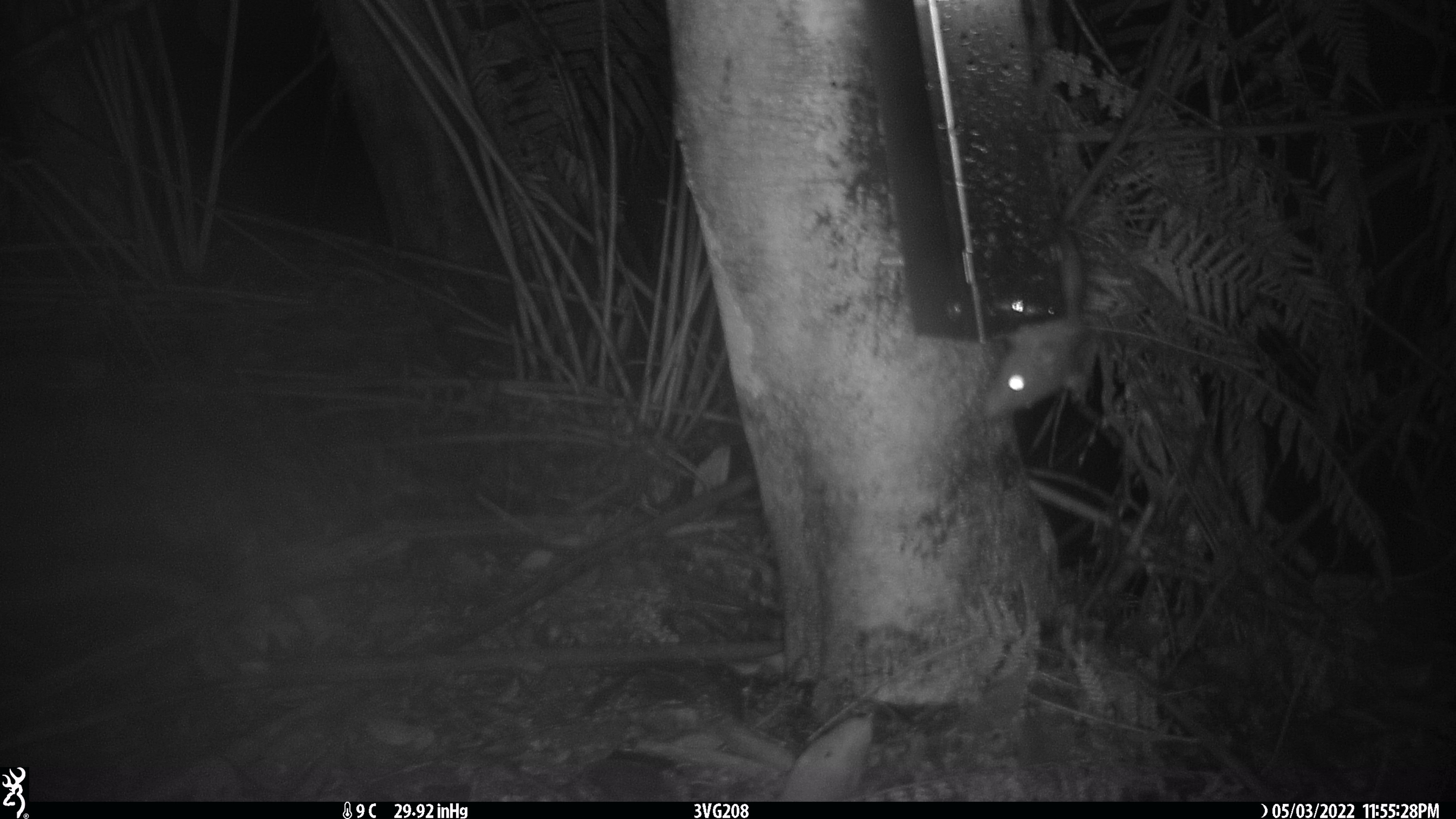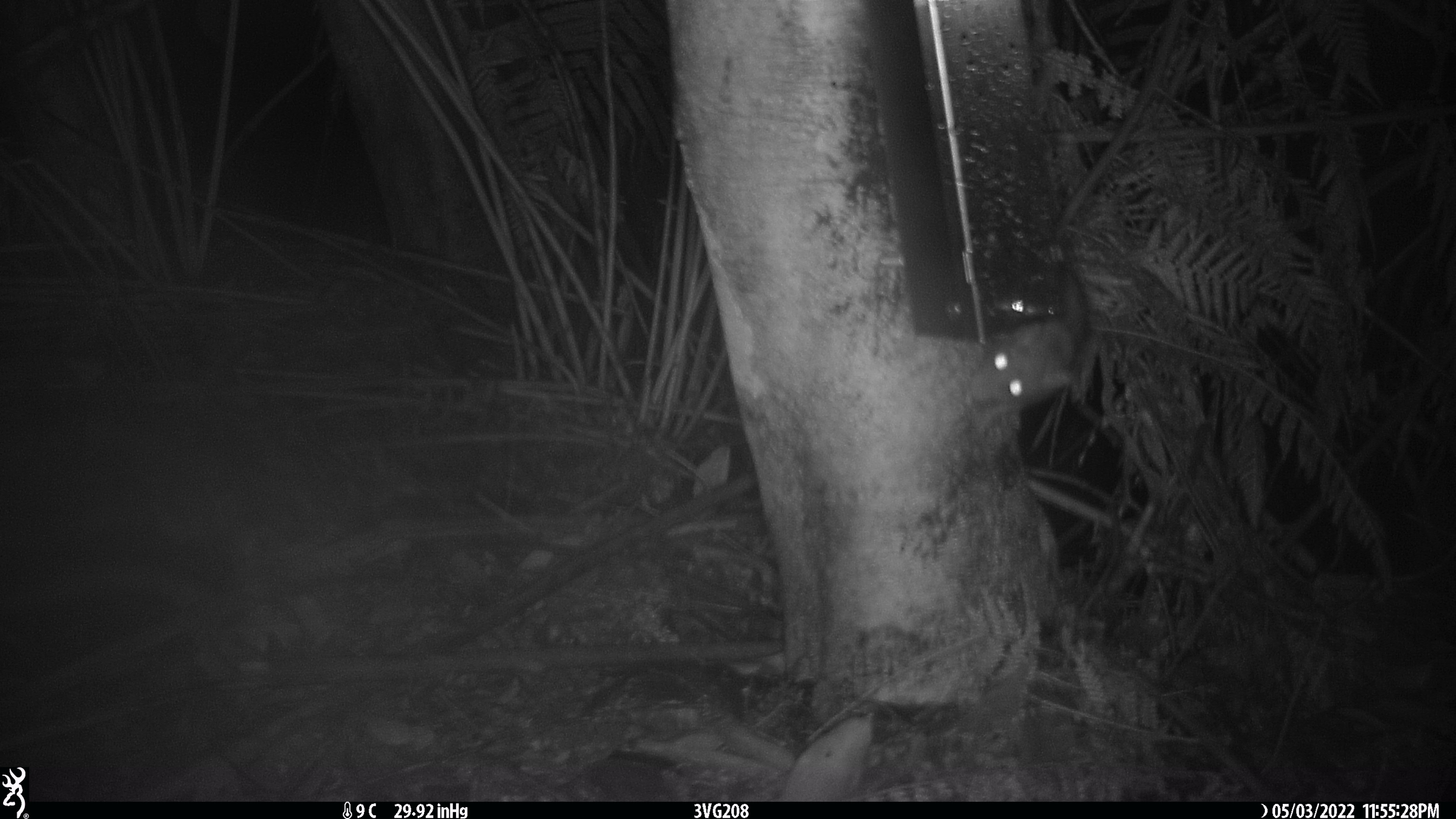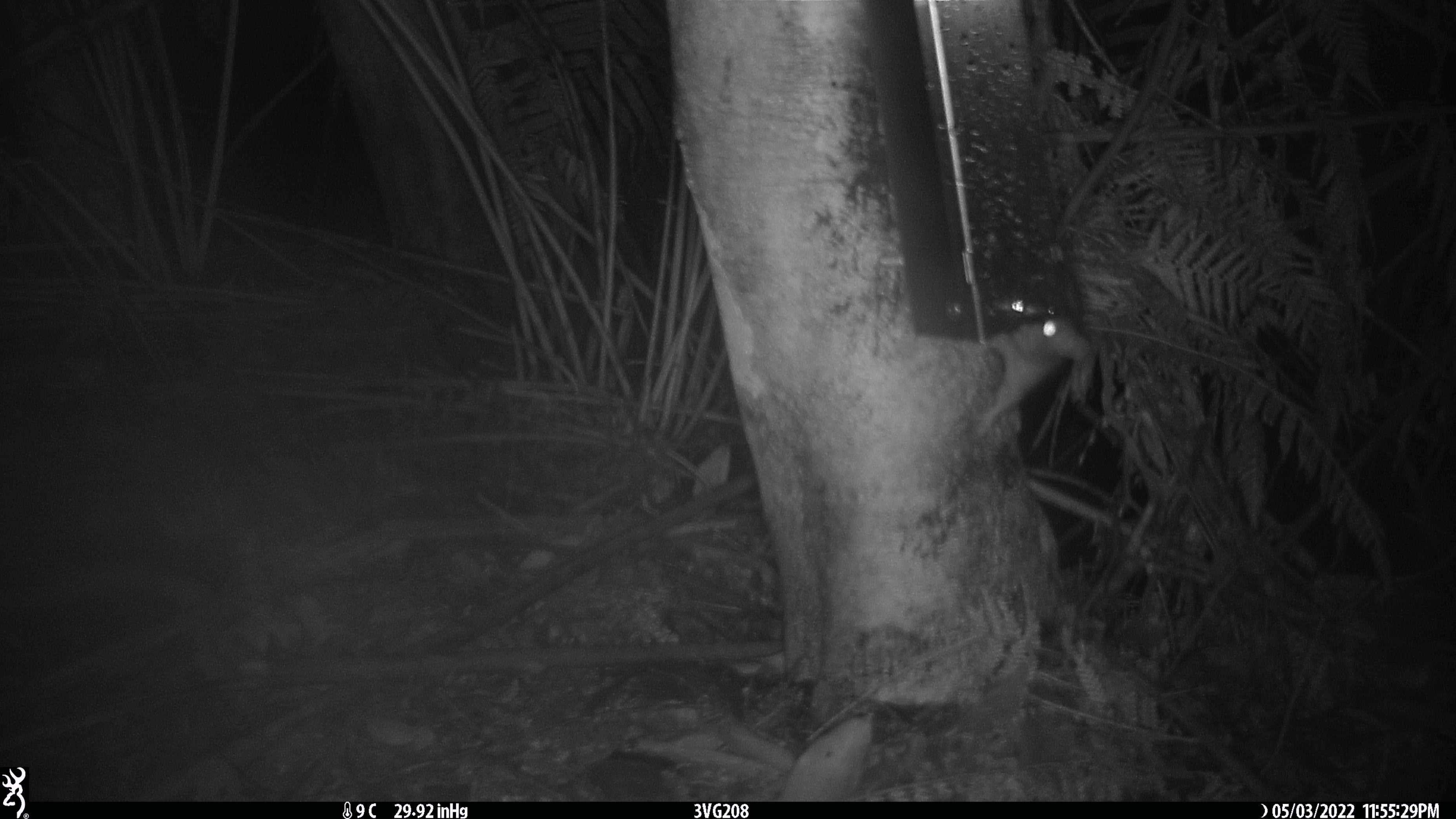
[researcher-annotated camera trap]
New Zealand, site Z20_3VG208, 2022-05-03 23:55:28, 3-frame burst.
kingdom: Animalia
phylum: Chordata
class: Mammalia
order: Rodentia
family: Muridae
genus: Rattus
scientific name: Rattus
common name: rat